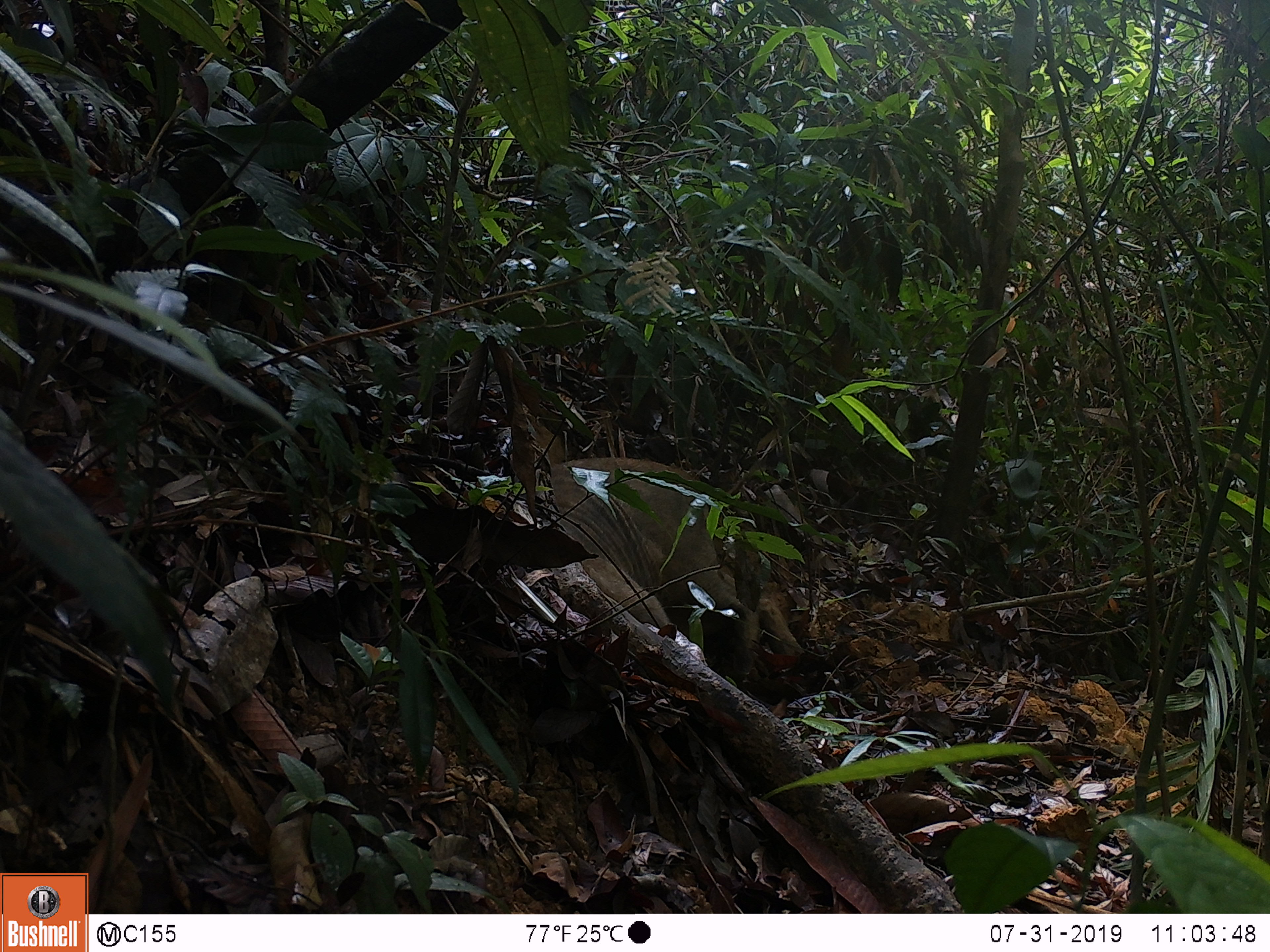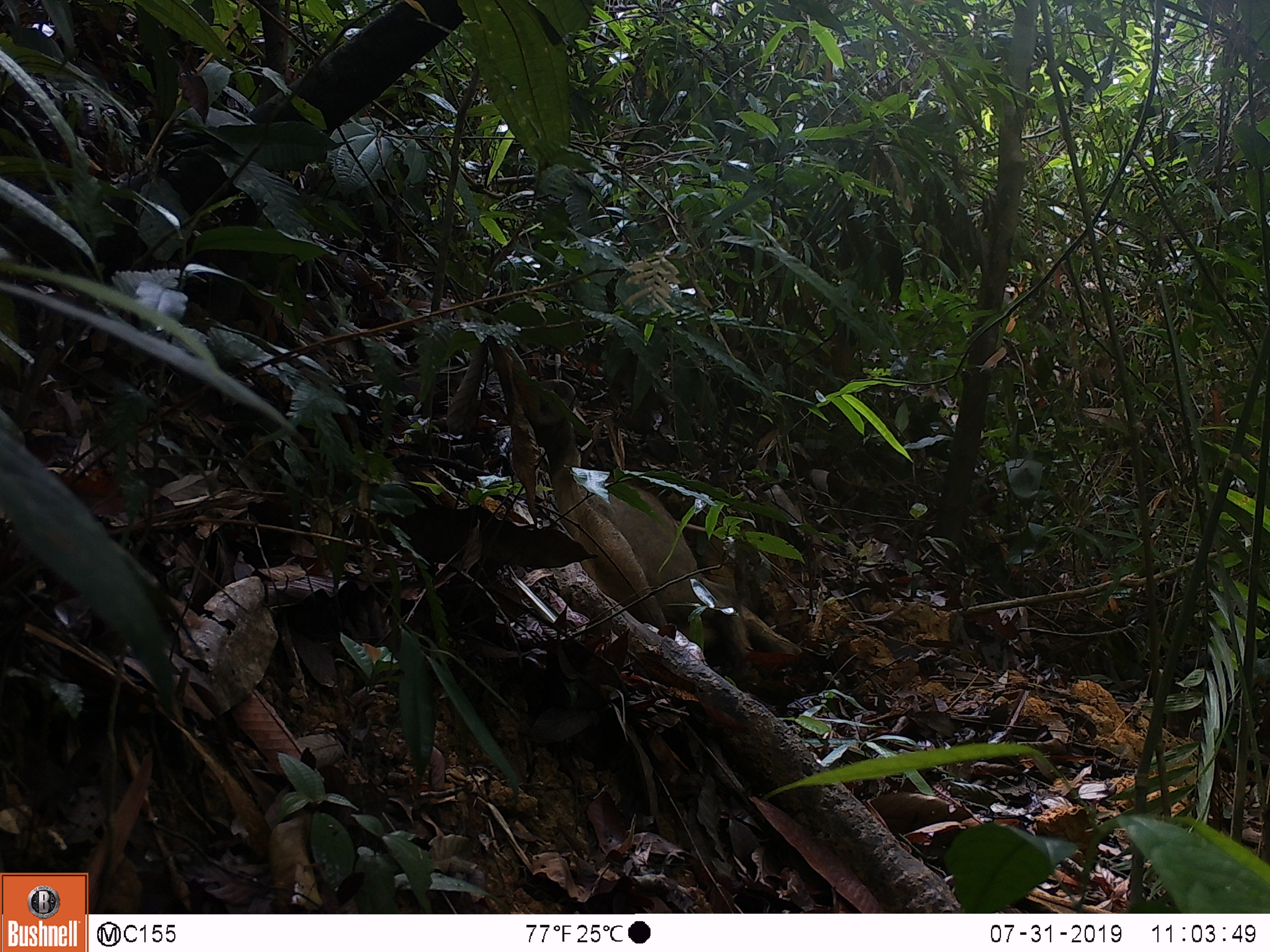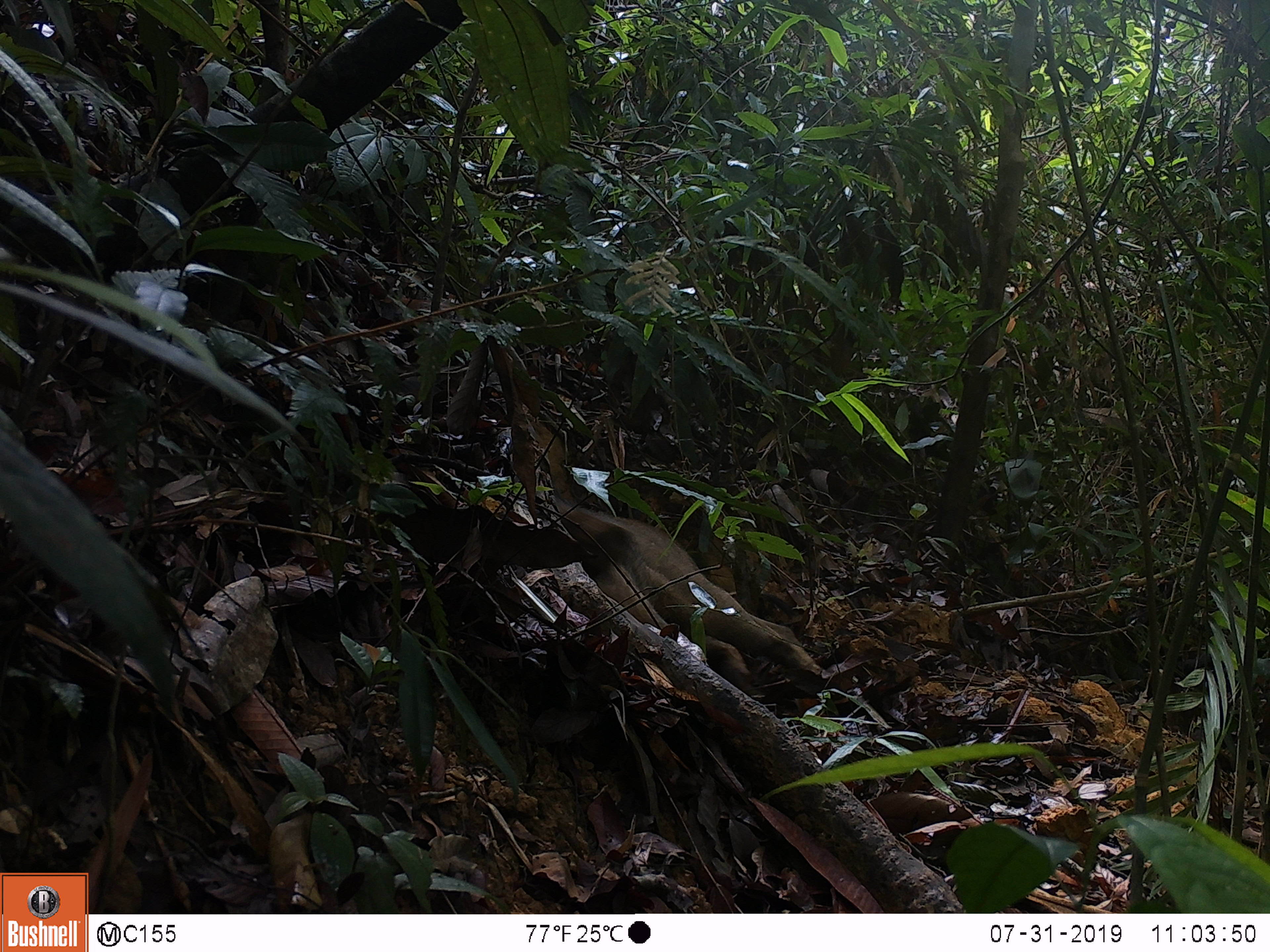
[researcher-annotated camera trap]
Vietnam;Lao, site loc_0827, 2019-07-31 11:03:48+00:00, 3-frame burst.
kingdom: Animalia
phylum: Chordata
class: Mammalia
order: Artiodactyla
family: Suidae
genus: Sus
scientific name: Sus scrofa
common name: eurasian wild pig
Eurasian wild pig (Sus scrofa). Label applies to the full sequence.